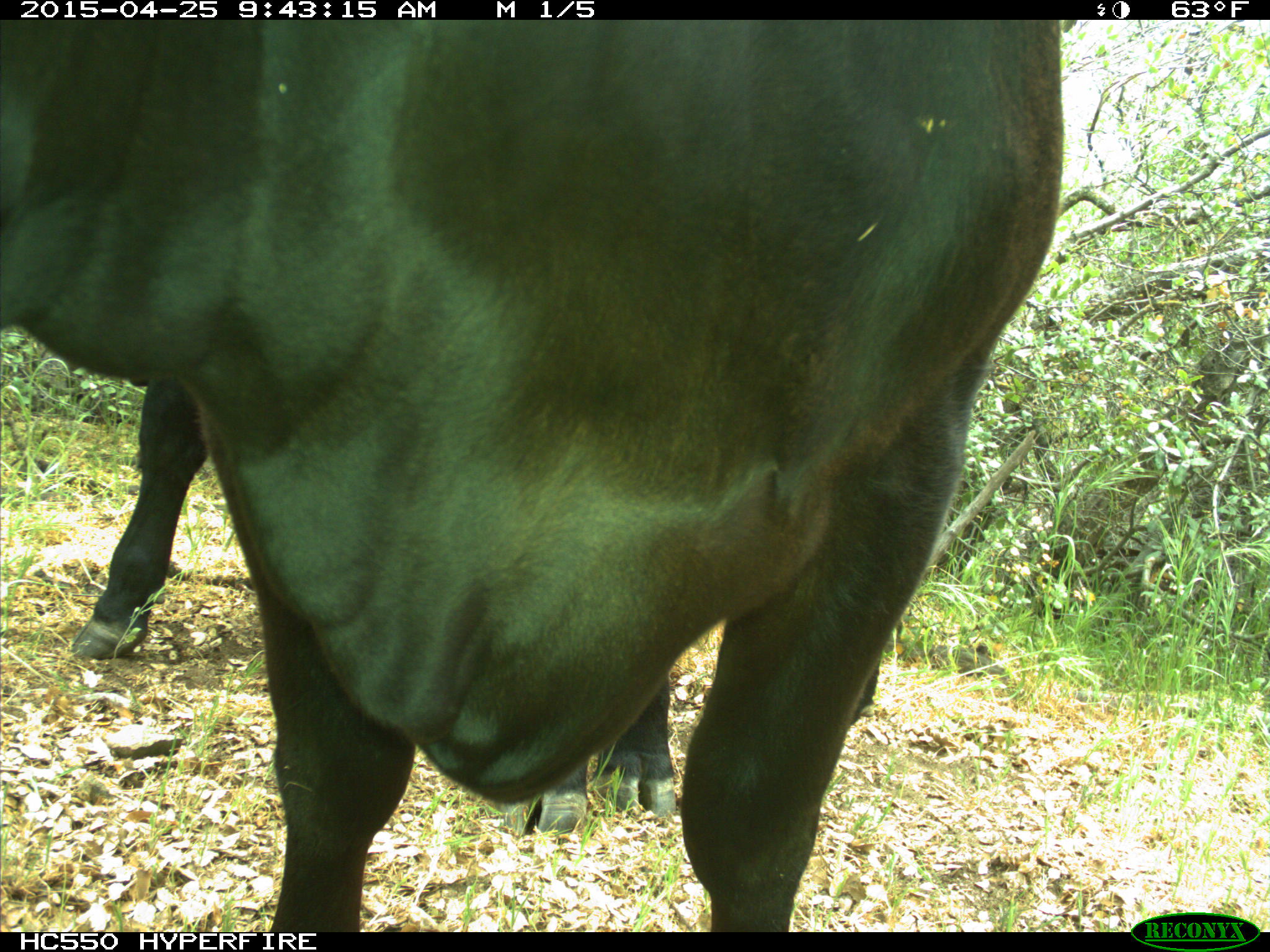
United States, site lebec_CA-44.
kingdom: Animalia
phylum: Chordata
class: Mammalia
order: Artiodactyla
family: Suidae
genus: Sus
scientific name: Sus scrofa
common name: wild boar